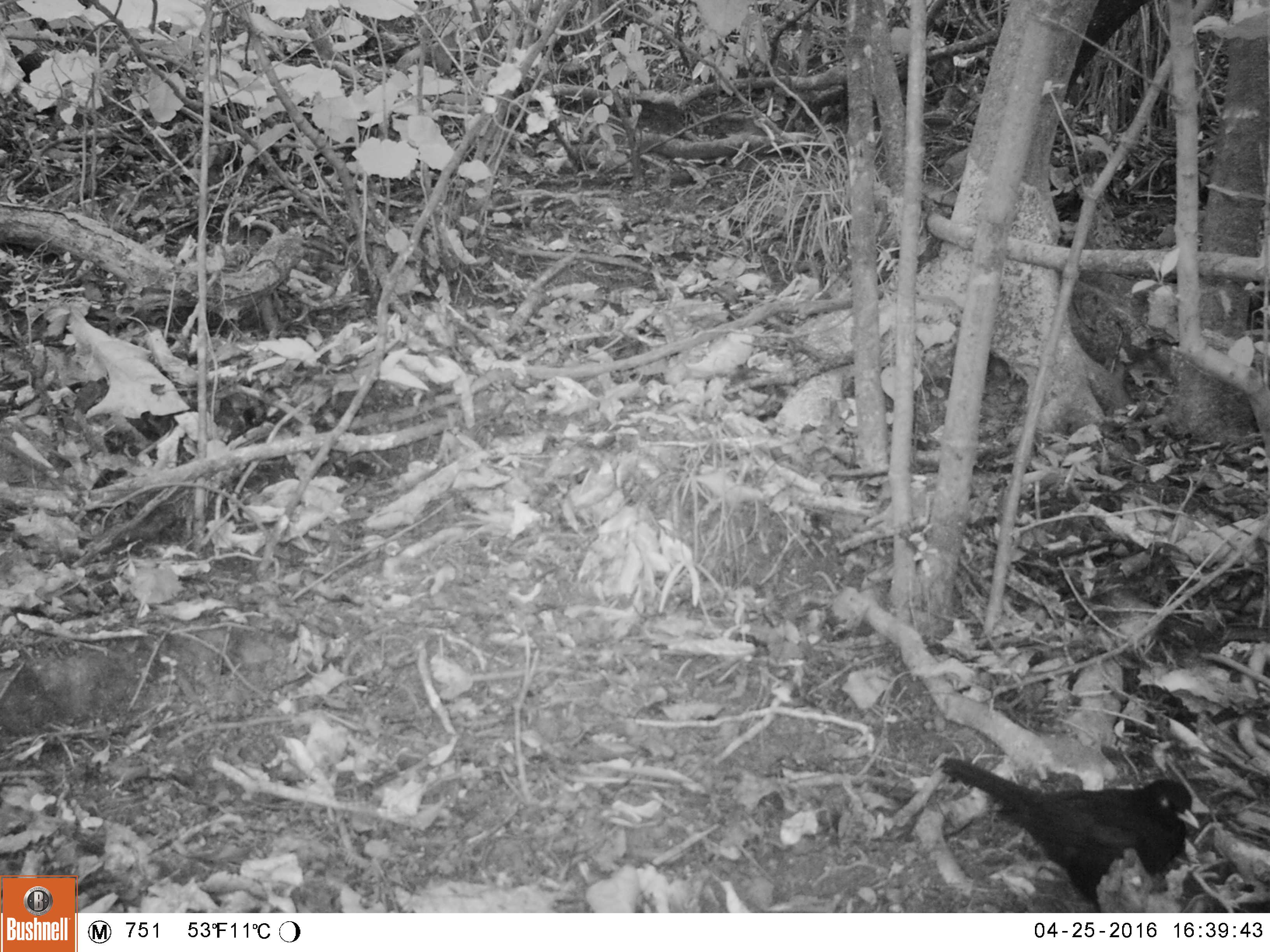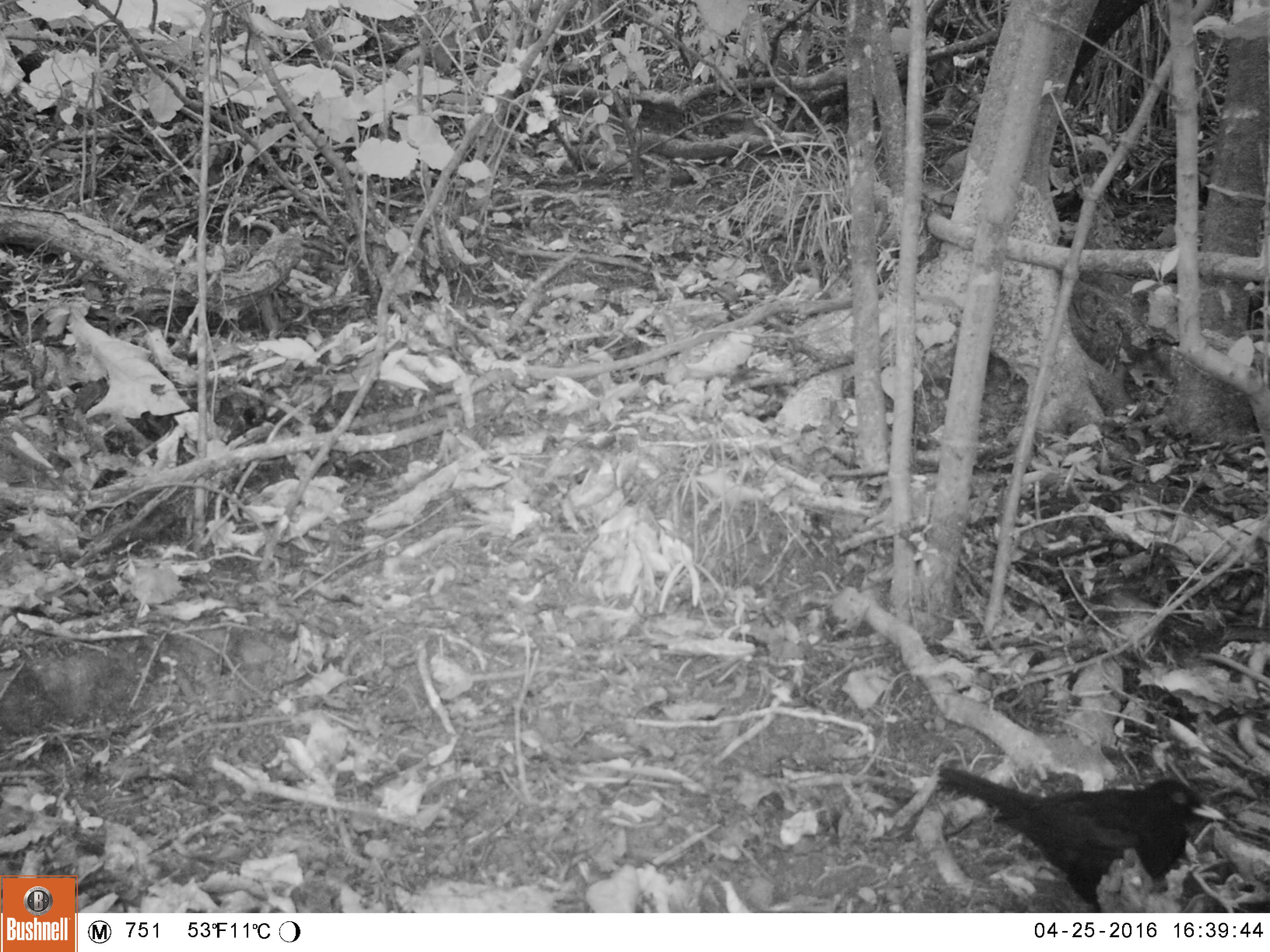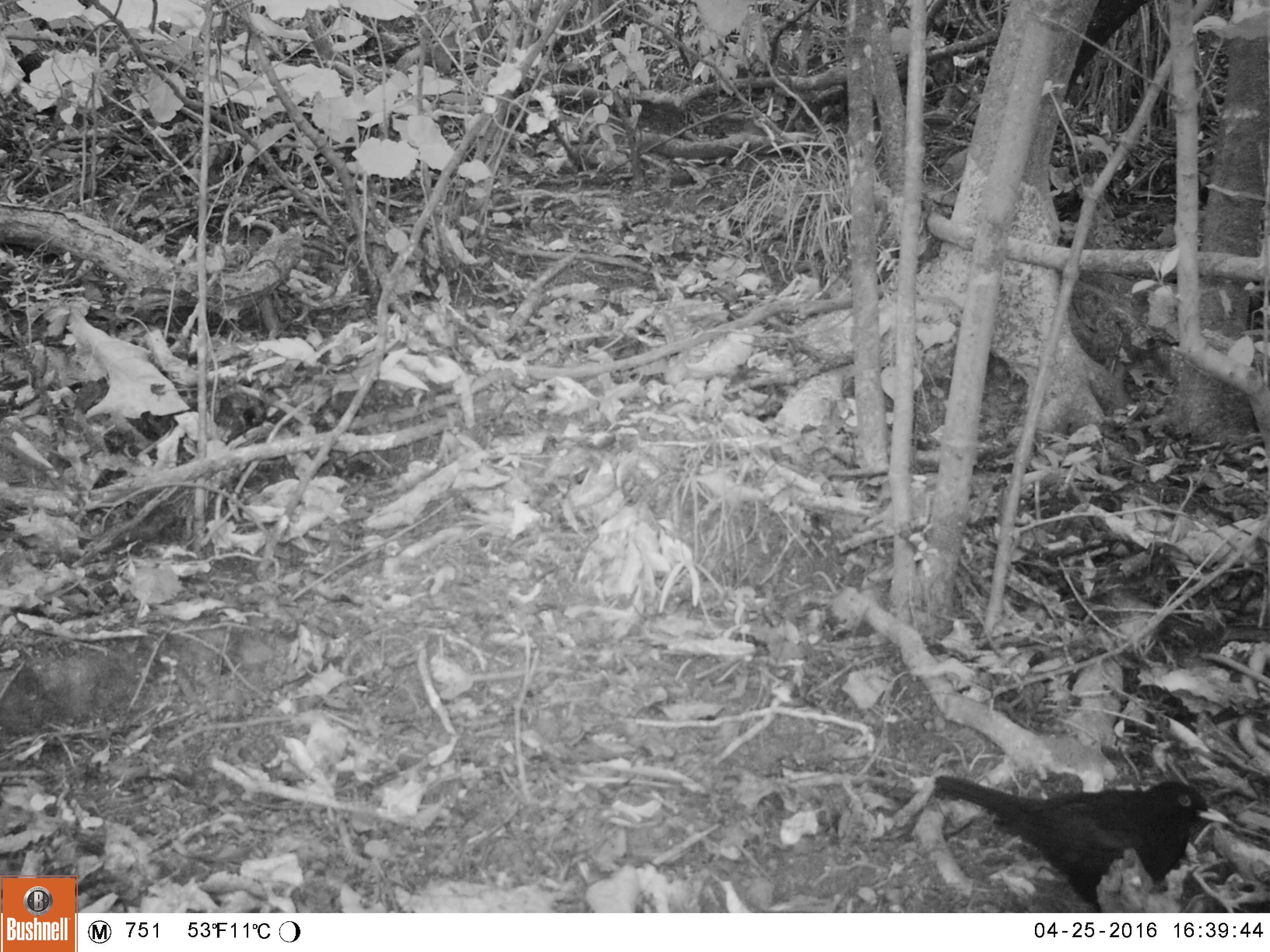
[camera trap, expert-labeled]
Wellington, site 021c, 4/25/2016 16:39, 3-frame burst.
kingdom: Animalia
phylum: Chordata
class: Aves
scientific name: Aves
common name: bird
Bird (Aves).